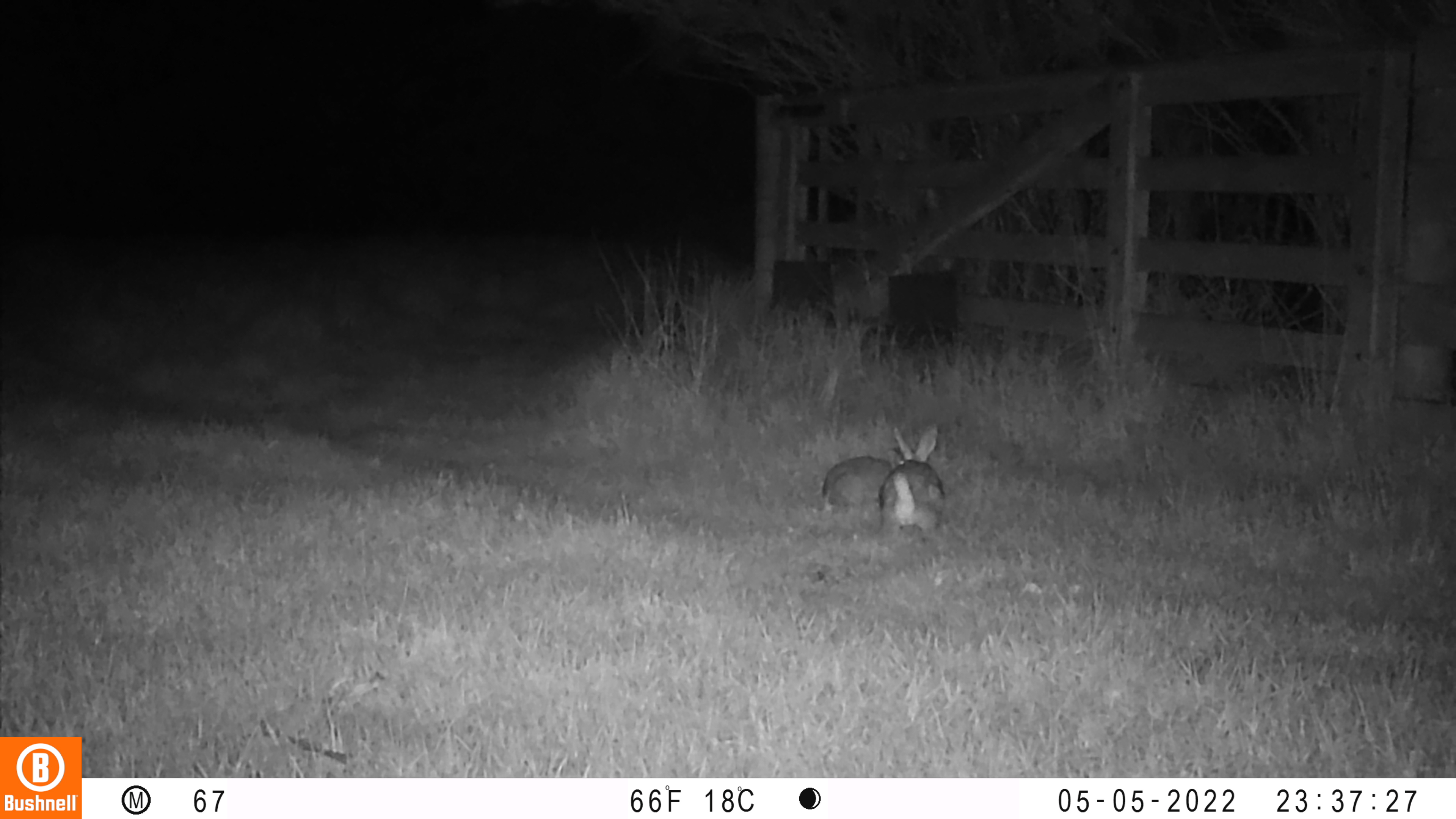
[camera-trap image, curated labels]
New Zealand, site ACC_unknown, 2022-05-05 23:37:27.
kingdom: Animalia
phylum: Chordata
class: Mammalia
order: Lagomorpha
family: Leporidae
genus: Oryctolagus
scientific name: Oryctolagus cuniculus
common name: european rabbit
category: rabbit